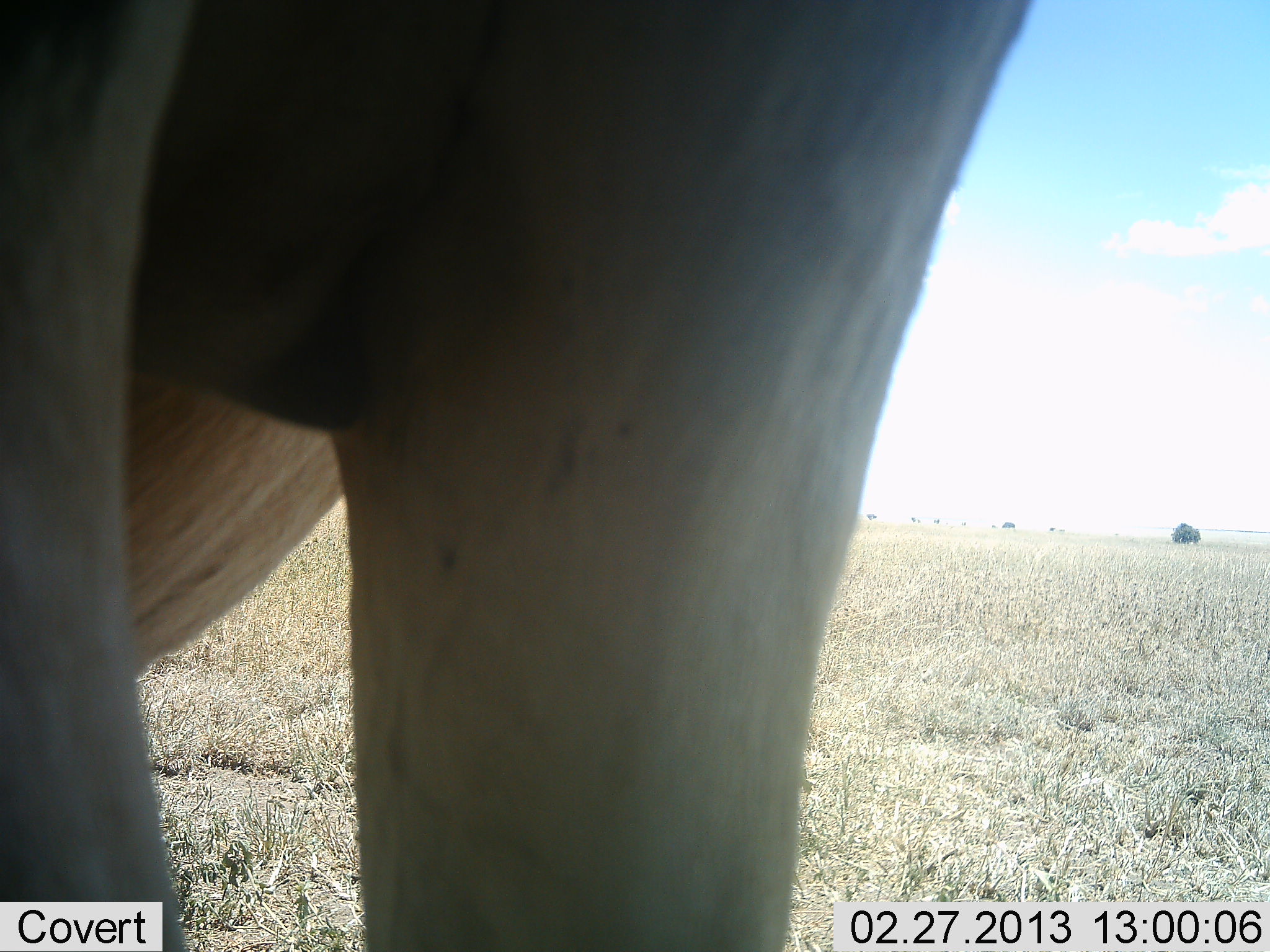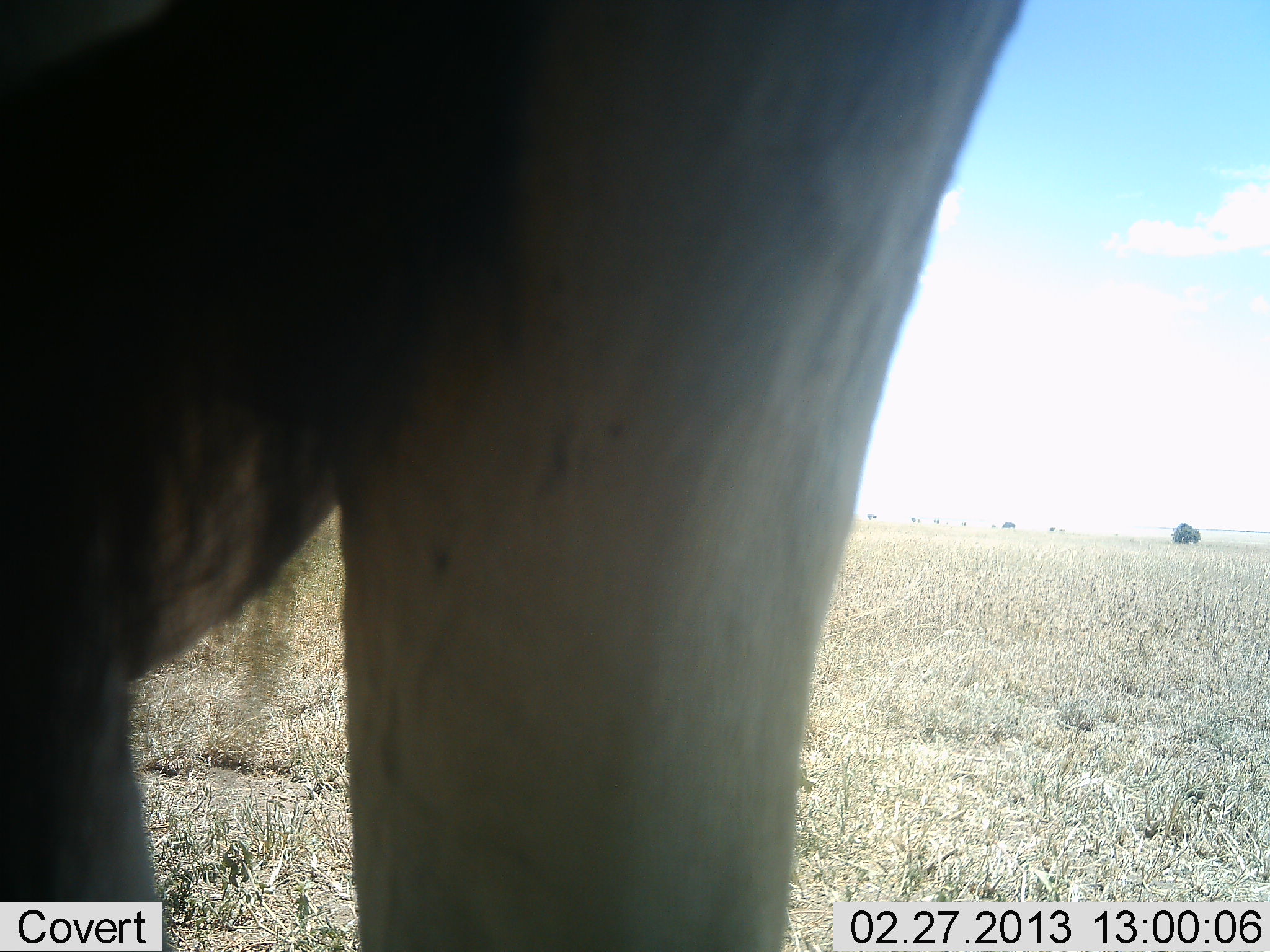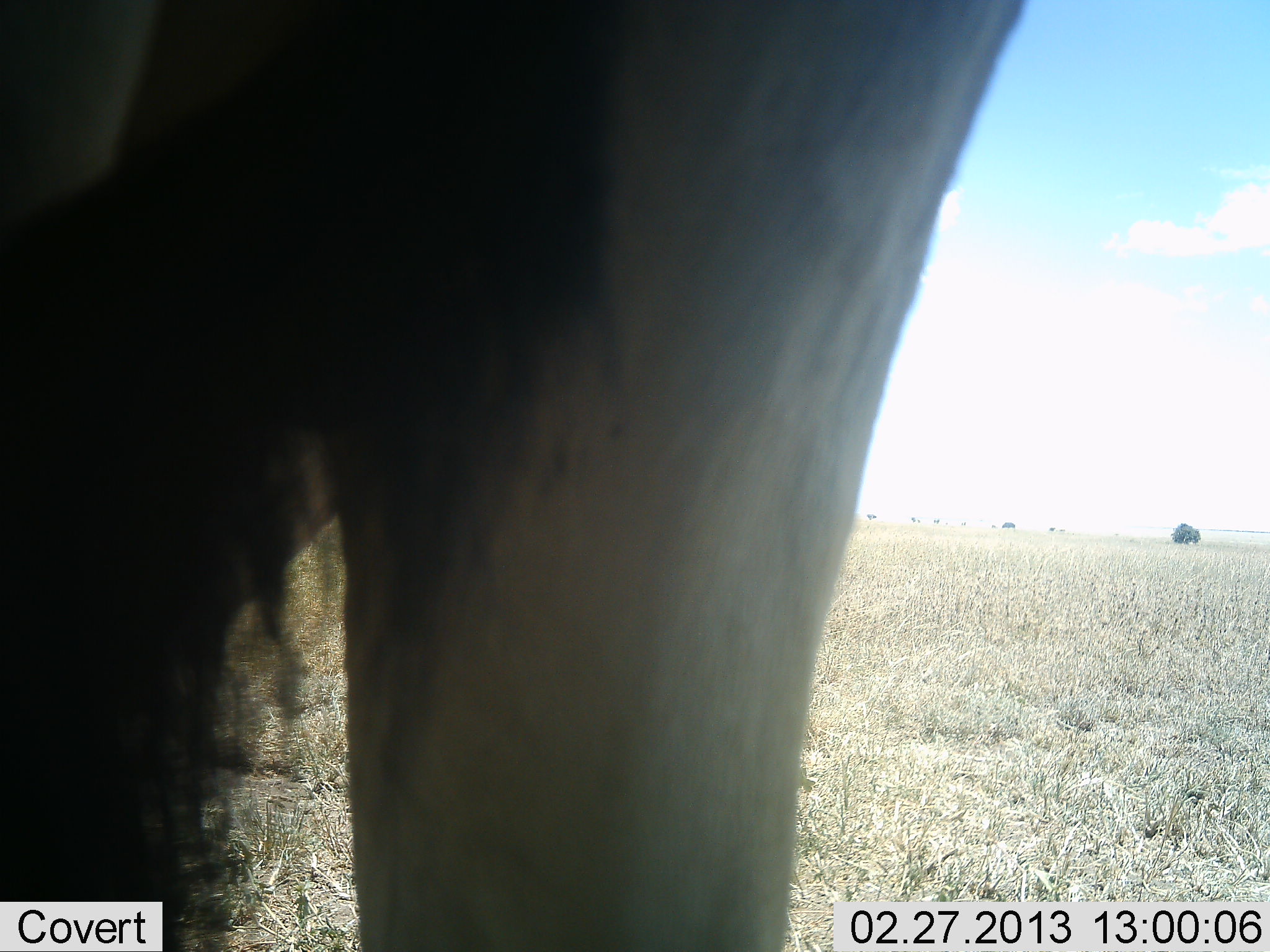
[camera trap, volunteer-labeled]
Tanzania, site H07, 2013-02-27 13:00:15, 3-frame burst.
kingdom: Animalia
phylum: Chordata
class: Mammalia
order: Artiodactyla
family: Bovidae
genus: Tragelaphus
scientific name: Tragelaphus oryx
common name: eland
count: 1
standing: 100%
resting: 0%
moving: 0%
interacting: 0%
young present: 0%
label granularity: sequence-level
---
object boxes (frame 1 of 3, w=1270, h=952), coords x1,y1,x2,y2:
animal: 0,1,1040,952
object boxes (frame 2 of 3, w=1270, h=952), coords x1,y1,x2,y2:
animal: 1,1,1026,952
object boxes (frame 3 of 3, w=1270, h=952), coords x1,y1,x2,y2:
animal: 1,1,1026,952